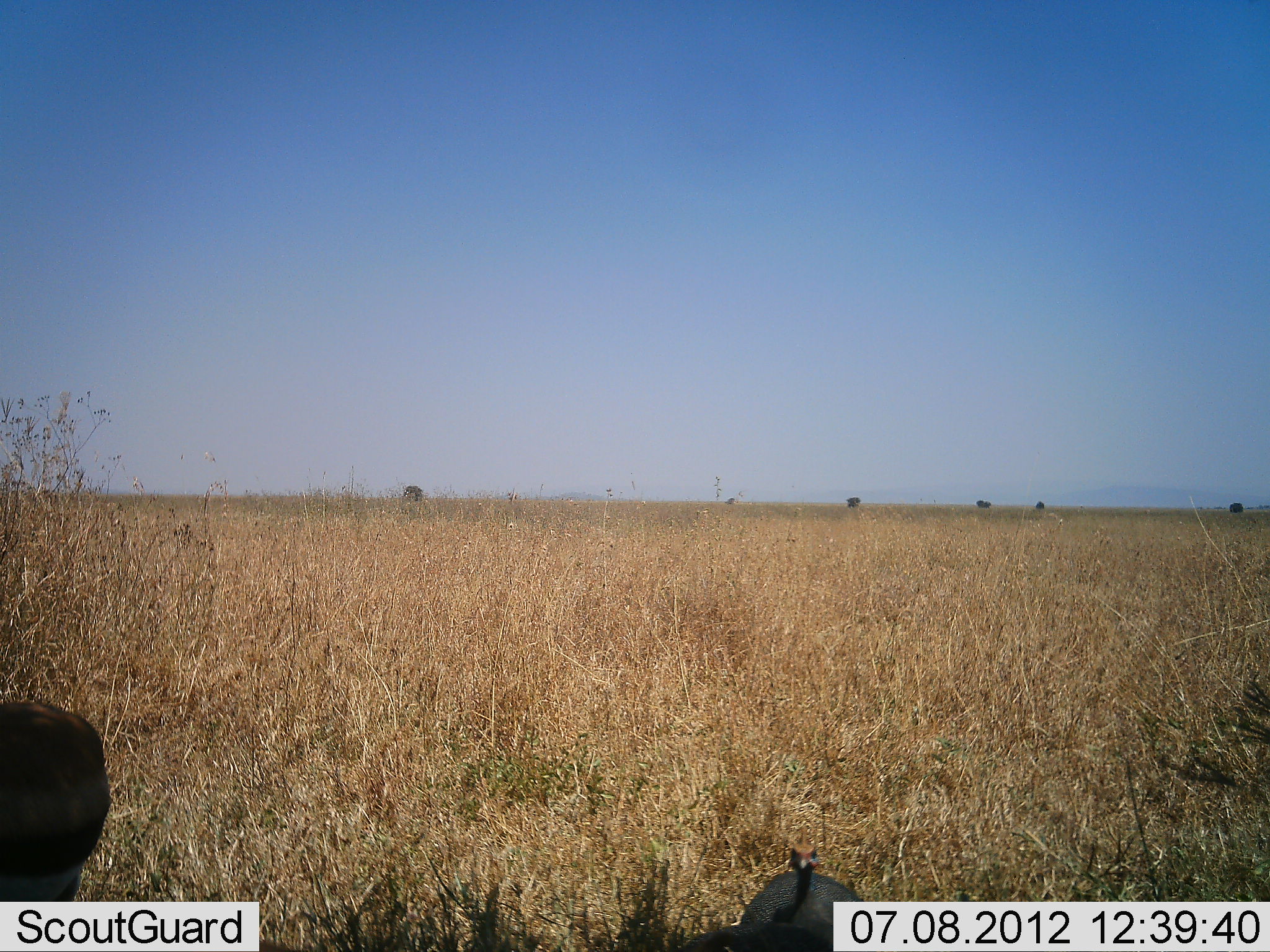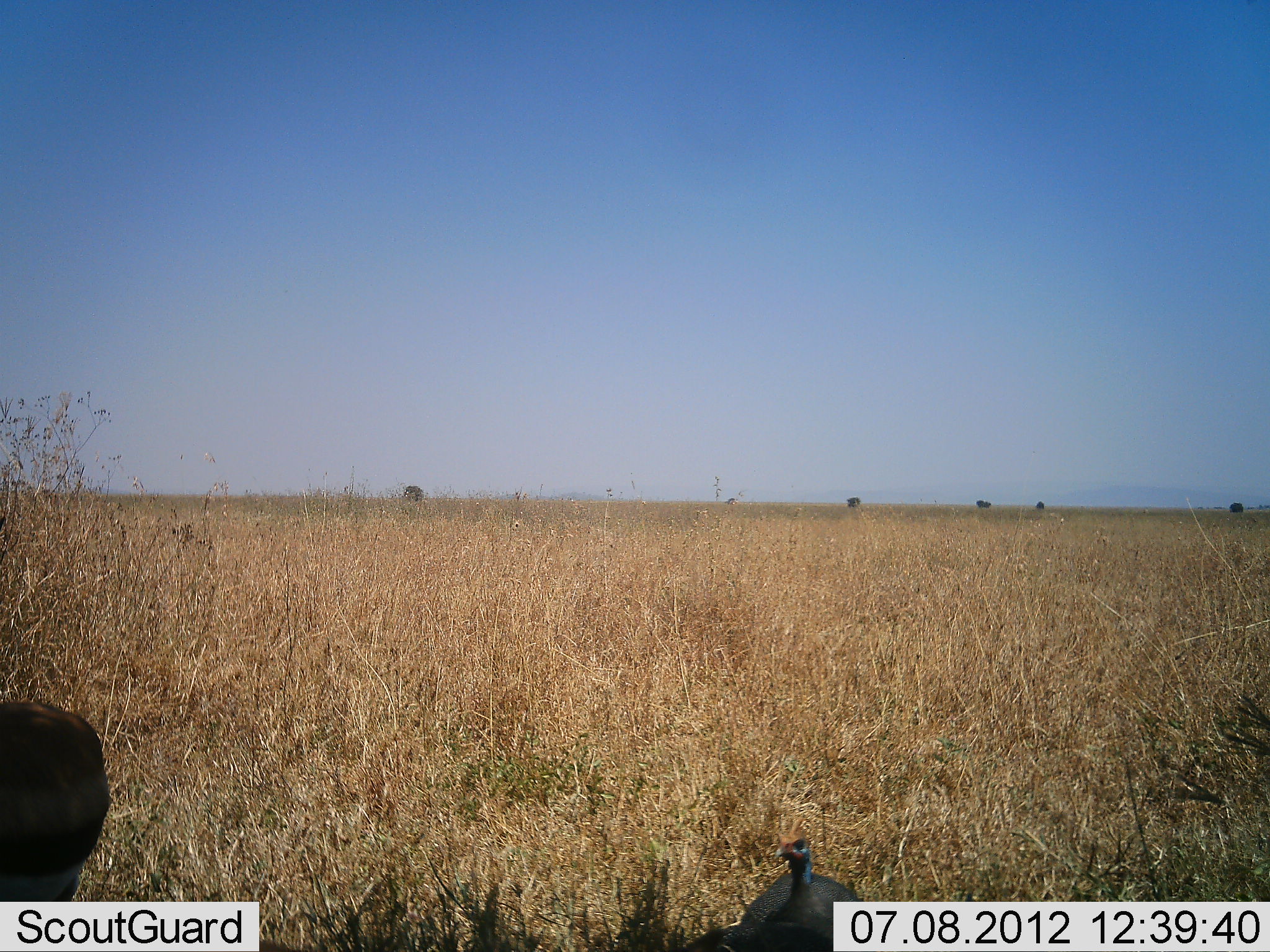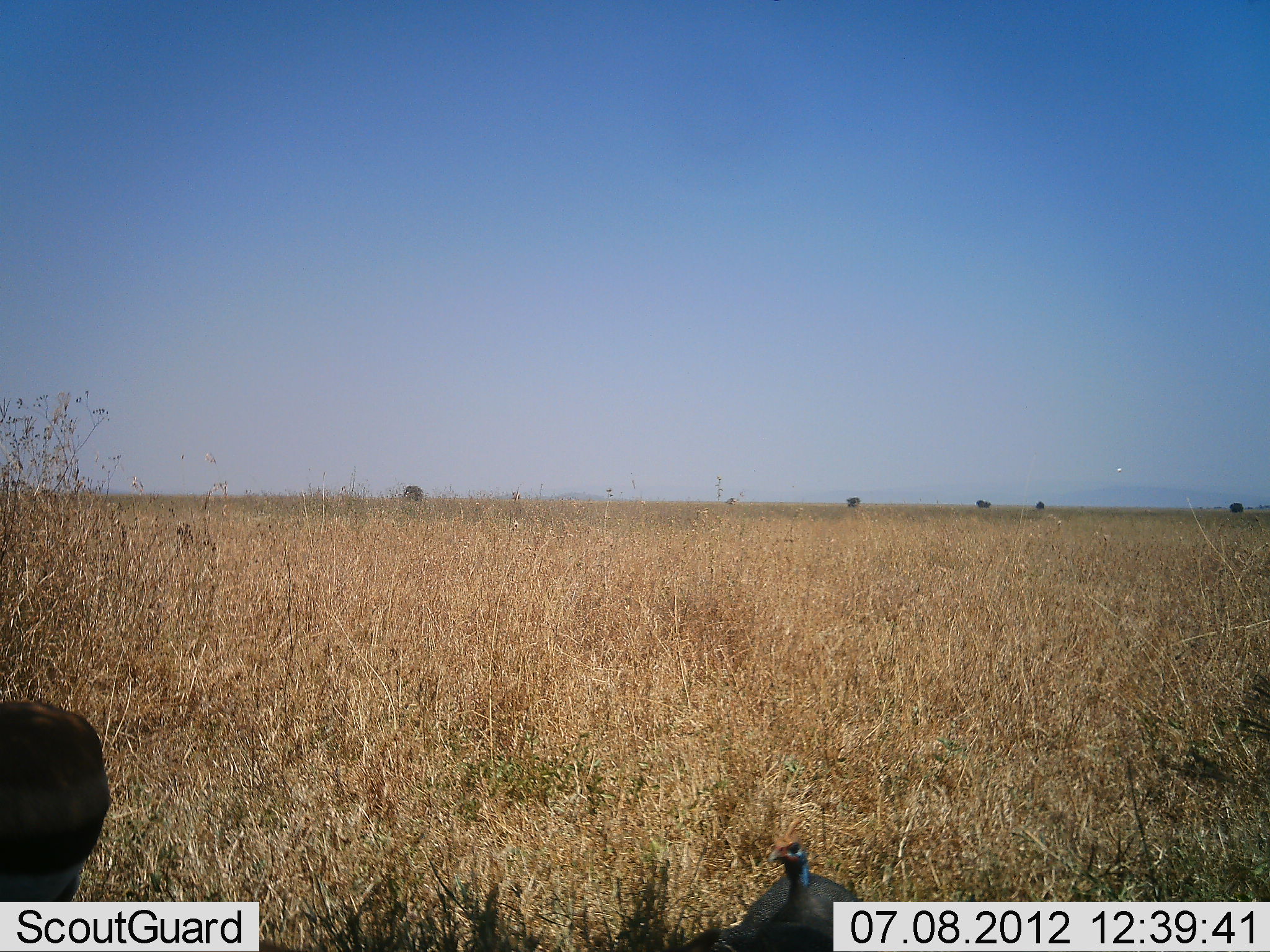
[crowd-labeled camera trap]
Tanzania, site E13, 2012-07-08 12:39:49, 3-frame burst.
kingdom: Animalia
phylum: Chordata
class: Aves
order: Galliformes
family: Numididae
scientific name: Numididae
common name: guinea fowl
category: guineafowl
Guineafowl (guinea fowl) (Numididae), count 1. Behavior (volunteer vote fractions): standing 95%, resting 0%, moving 11%, interacting 0%. Young present (vote fraction): 0%. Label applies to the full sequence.